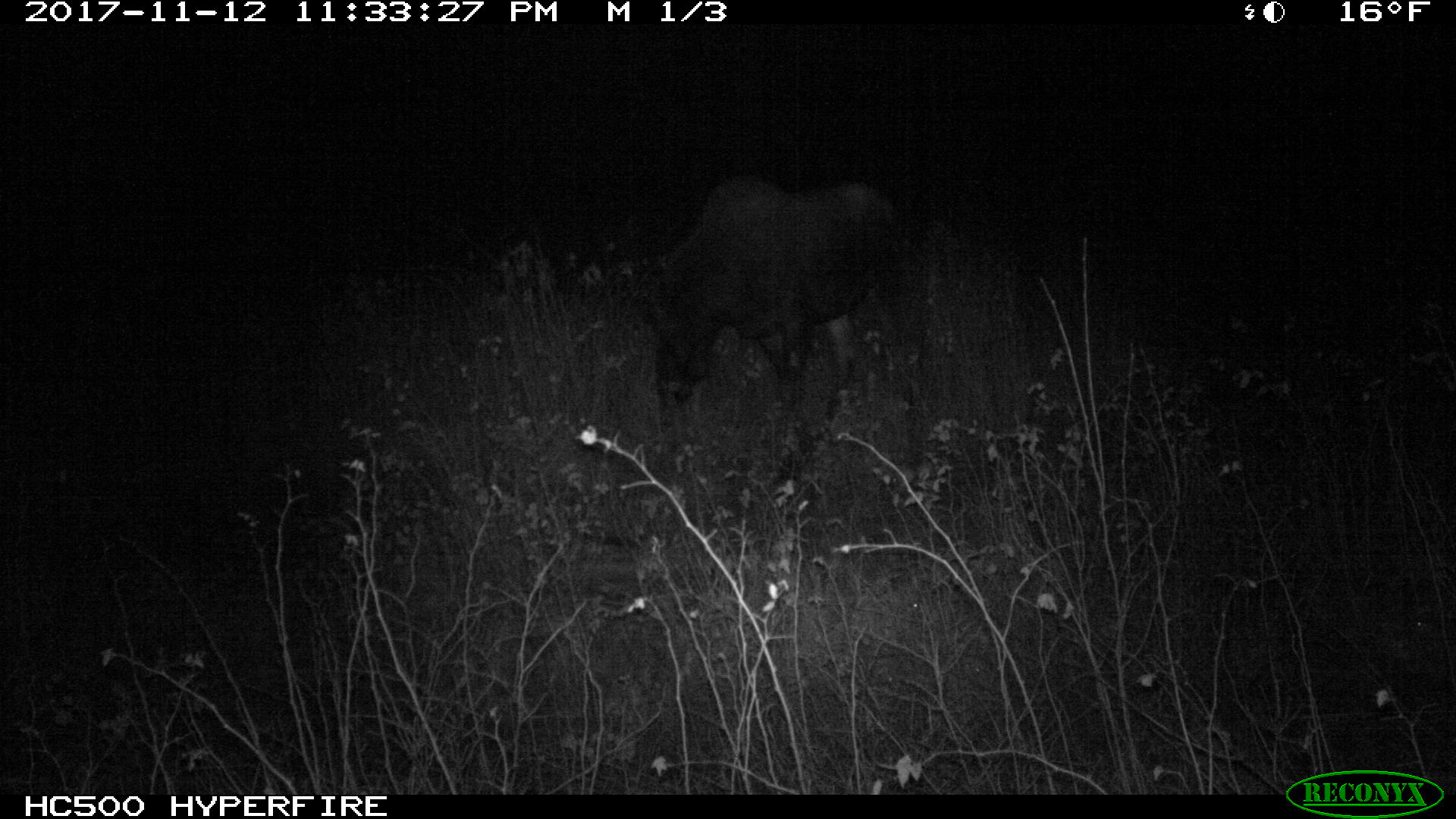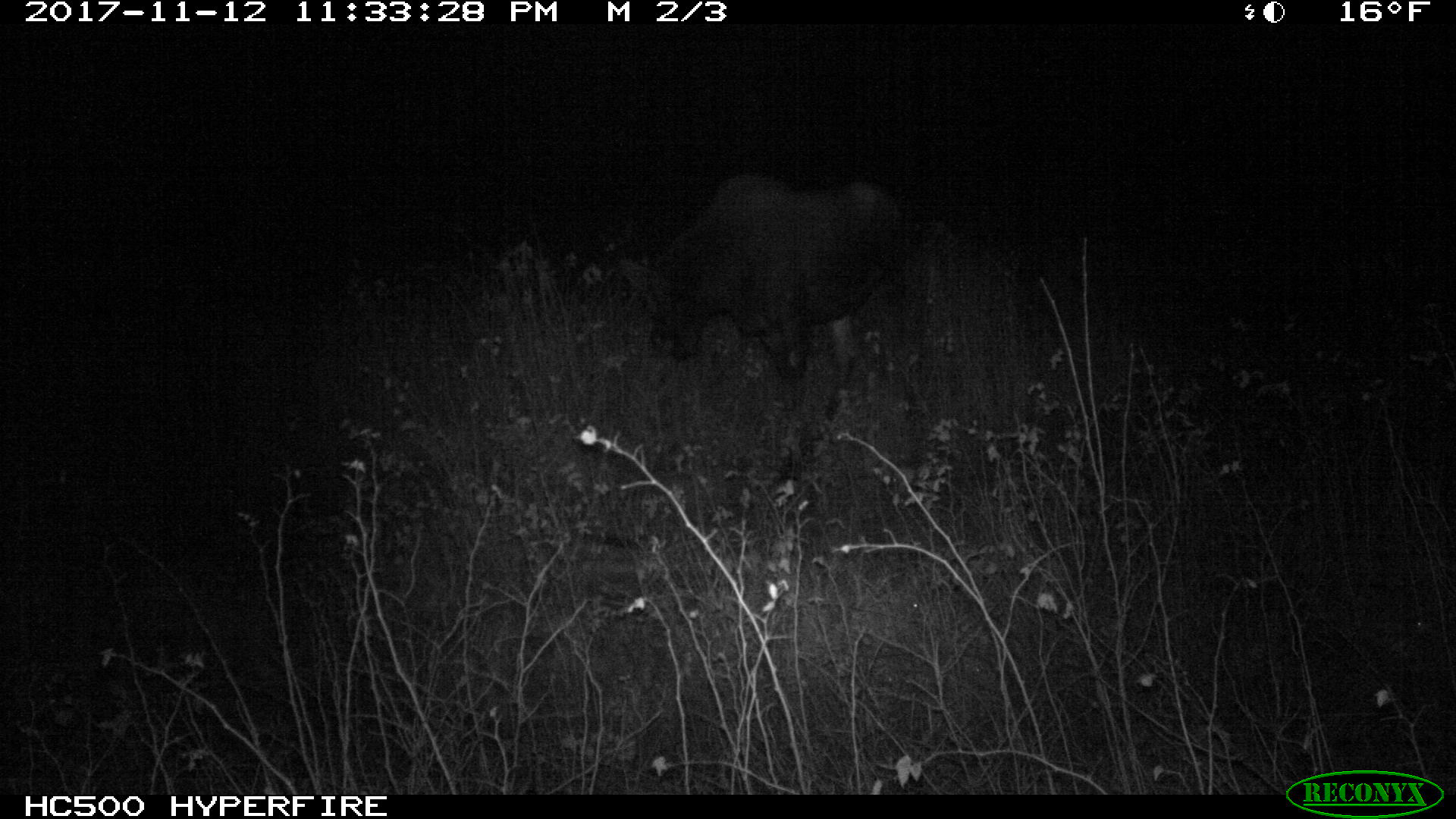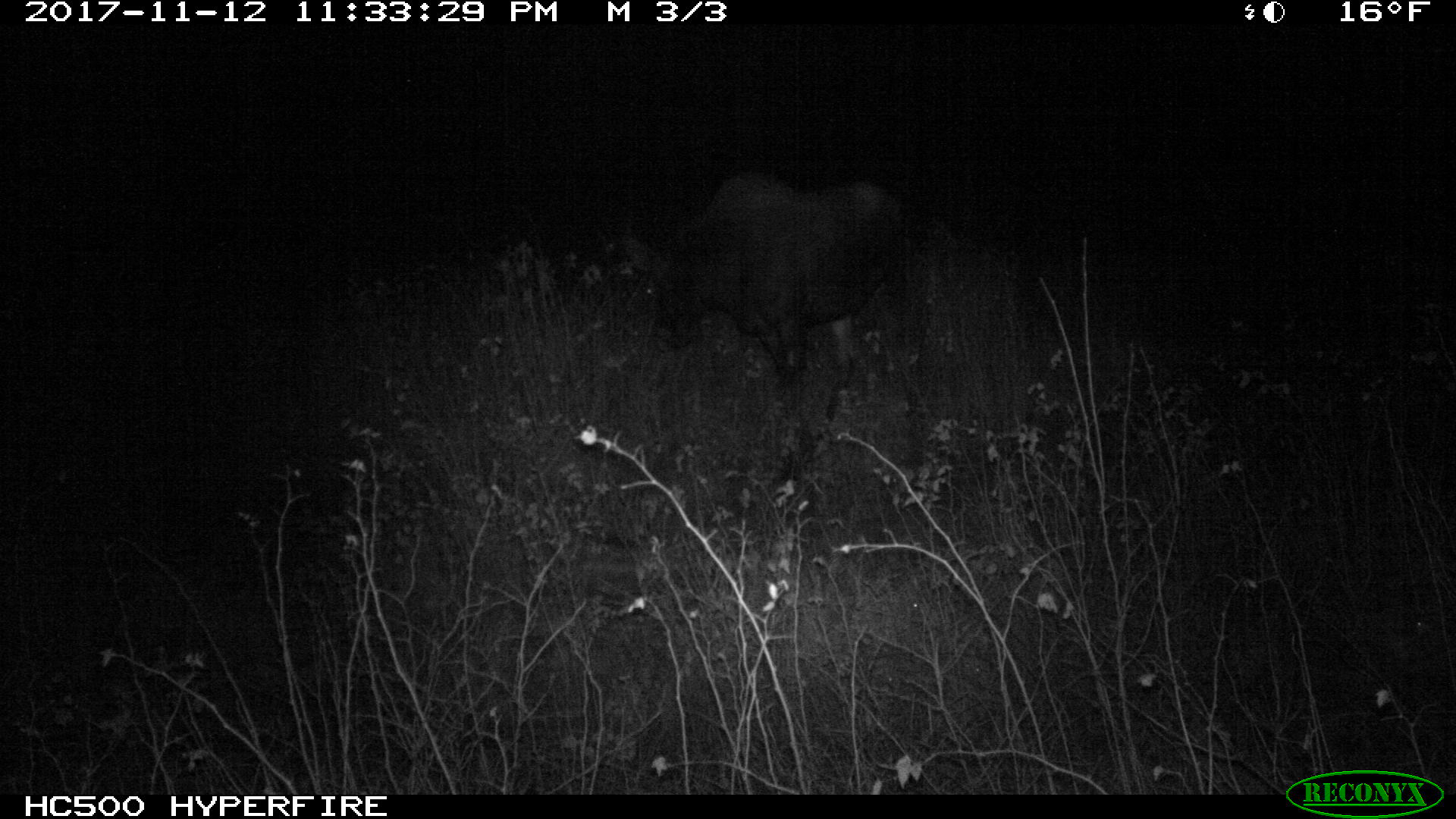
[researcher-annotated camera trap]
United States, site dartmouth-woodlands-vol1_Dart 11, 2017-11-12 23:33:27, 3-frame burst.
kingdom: Animalia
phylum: Chordata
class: Mammalia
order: Artiodactyla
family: Cervidae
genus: Alces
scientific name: Alces alces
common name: moose